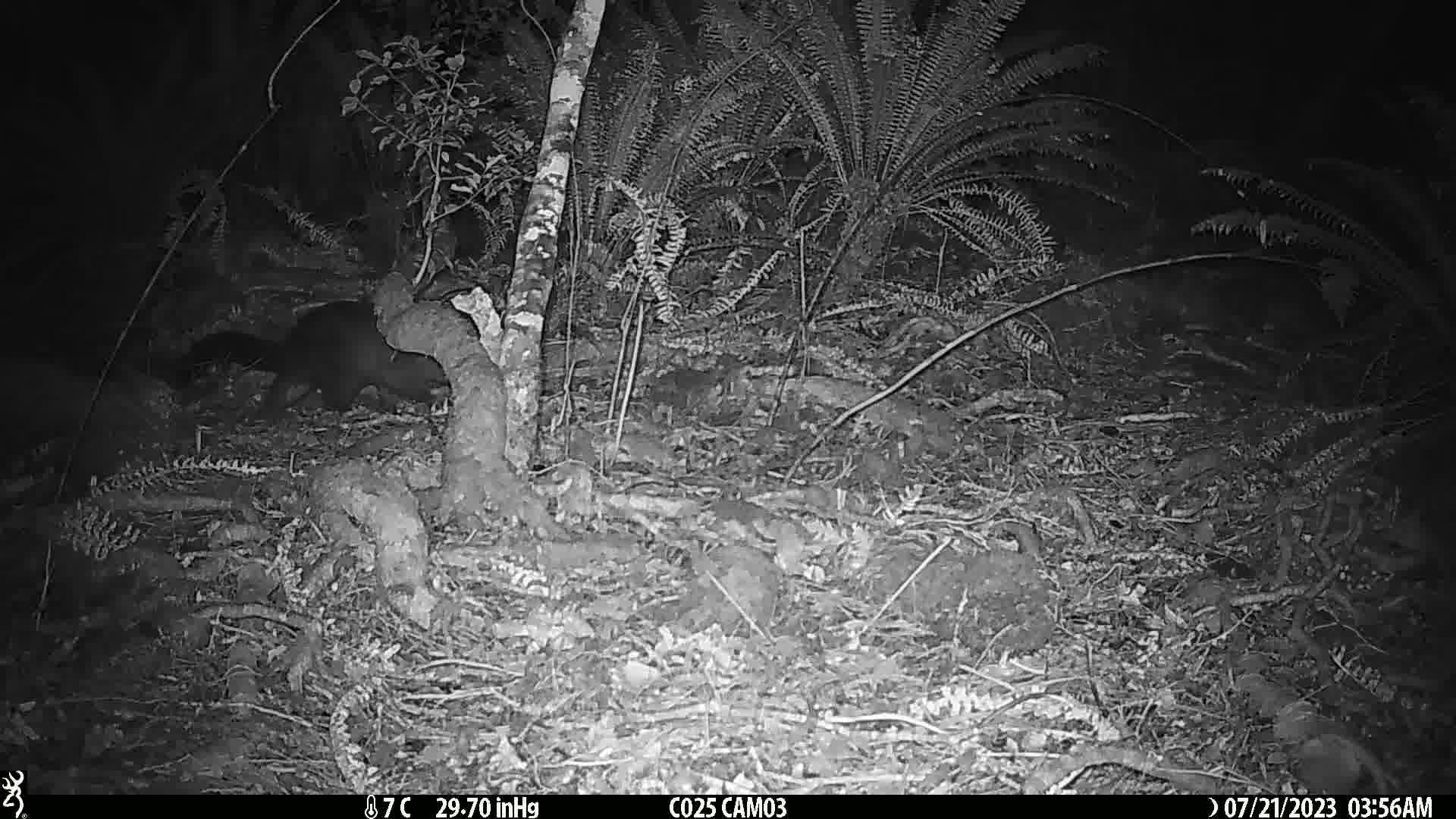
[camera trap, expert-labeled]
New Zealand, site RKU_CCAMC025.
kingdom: Animalia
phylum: Chordata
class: Mammalia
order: Diprotodontia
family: Phalangeridae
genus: Trichosurus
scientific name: Trichosurus vulpecula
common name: common brushtail possum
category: possum